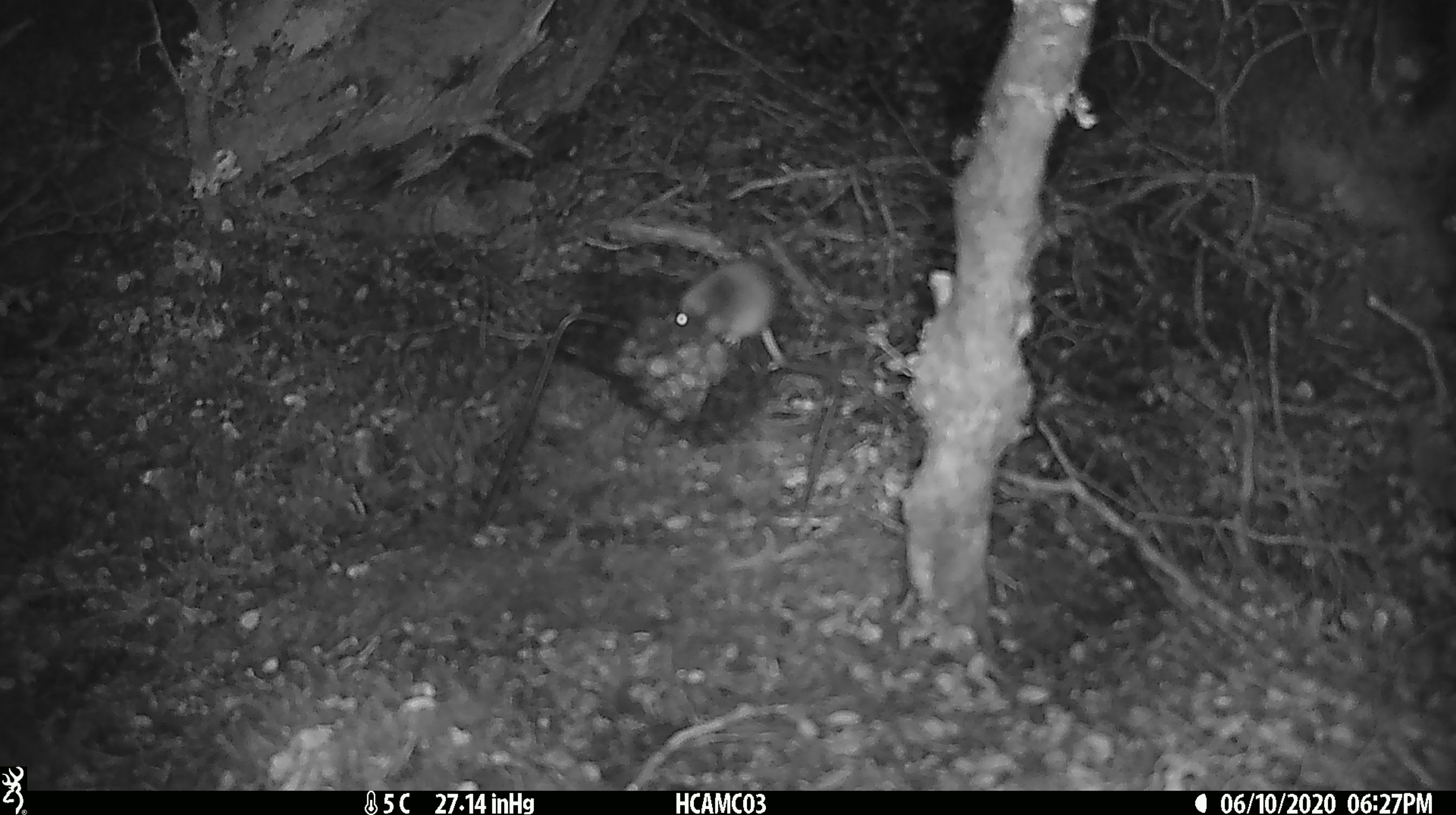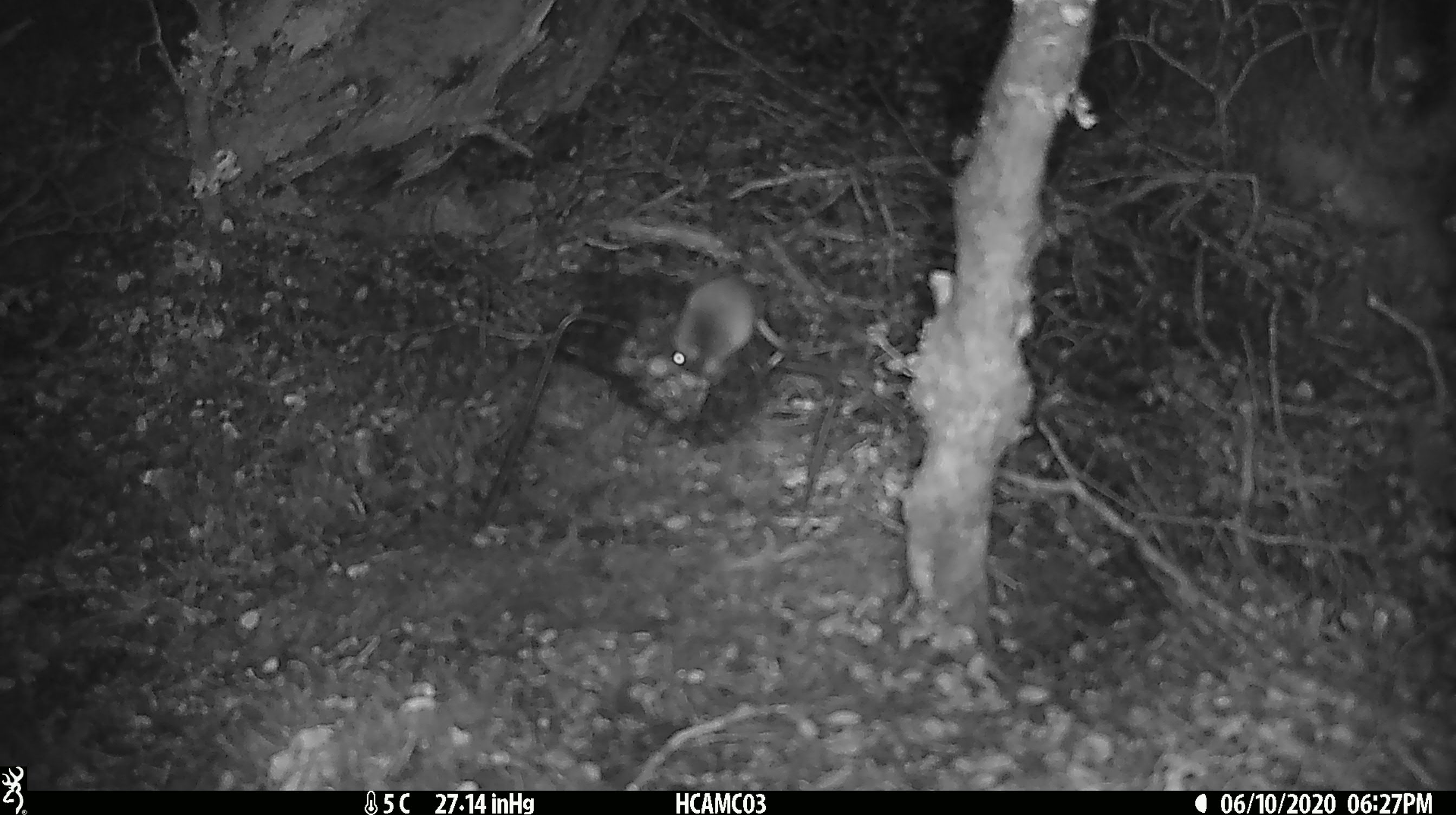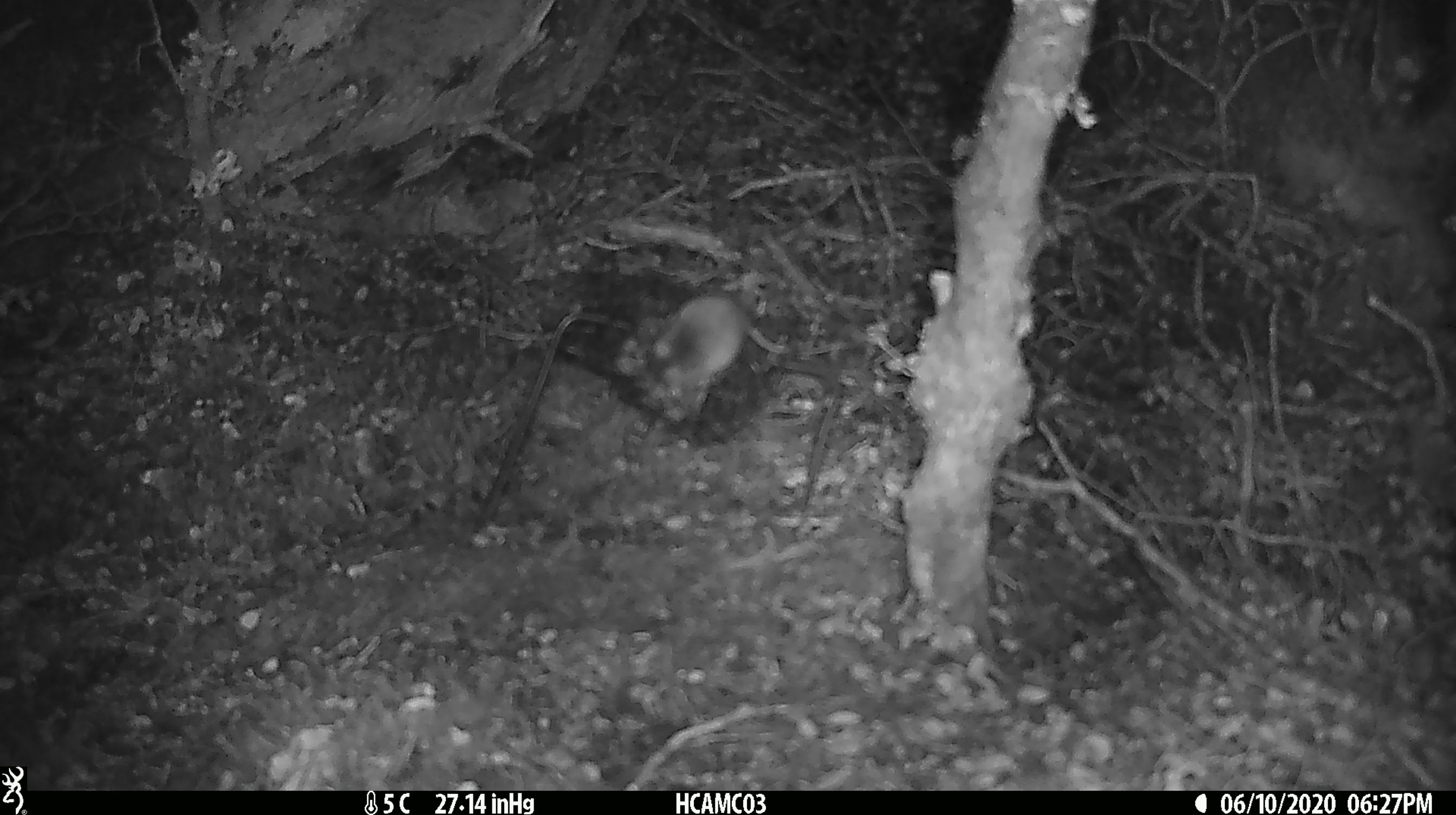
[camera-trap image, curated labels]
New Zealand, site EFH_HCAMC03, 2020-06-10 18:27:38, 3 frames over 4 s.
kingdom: Animalia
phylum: Chordata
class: Mammalia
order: Rodentia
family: Muridae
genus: Mus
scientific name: Mus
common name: mouse